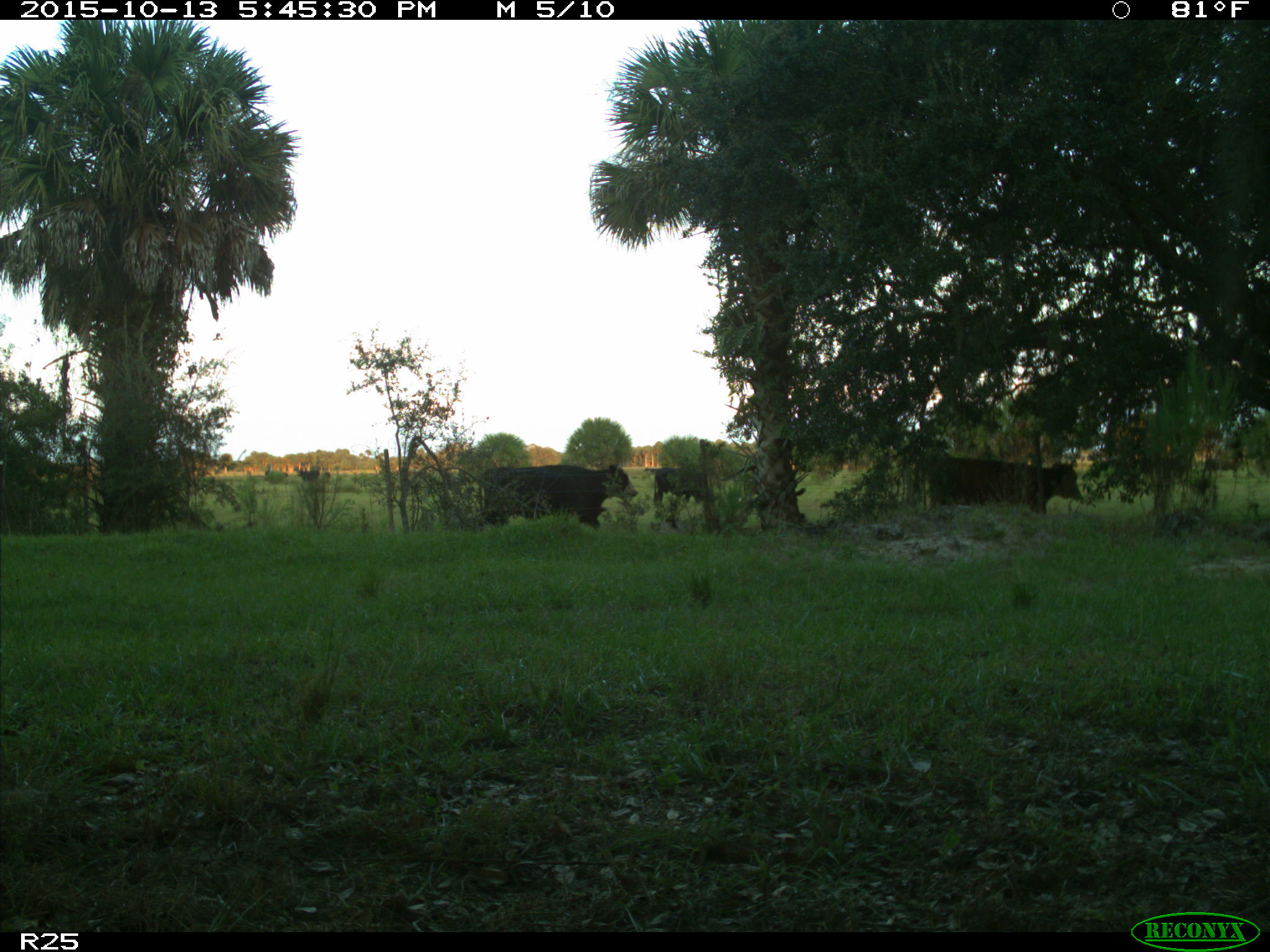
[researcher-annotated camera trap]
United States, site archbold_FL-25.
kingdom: Animalia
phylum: Chordata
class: Mammalia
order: Artiodactyla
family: Bovidae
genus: Bos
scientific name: Bos taurus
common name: domestic cow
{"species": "Bos taurus (domestic cow)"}